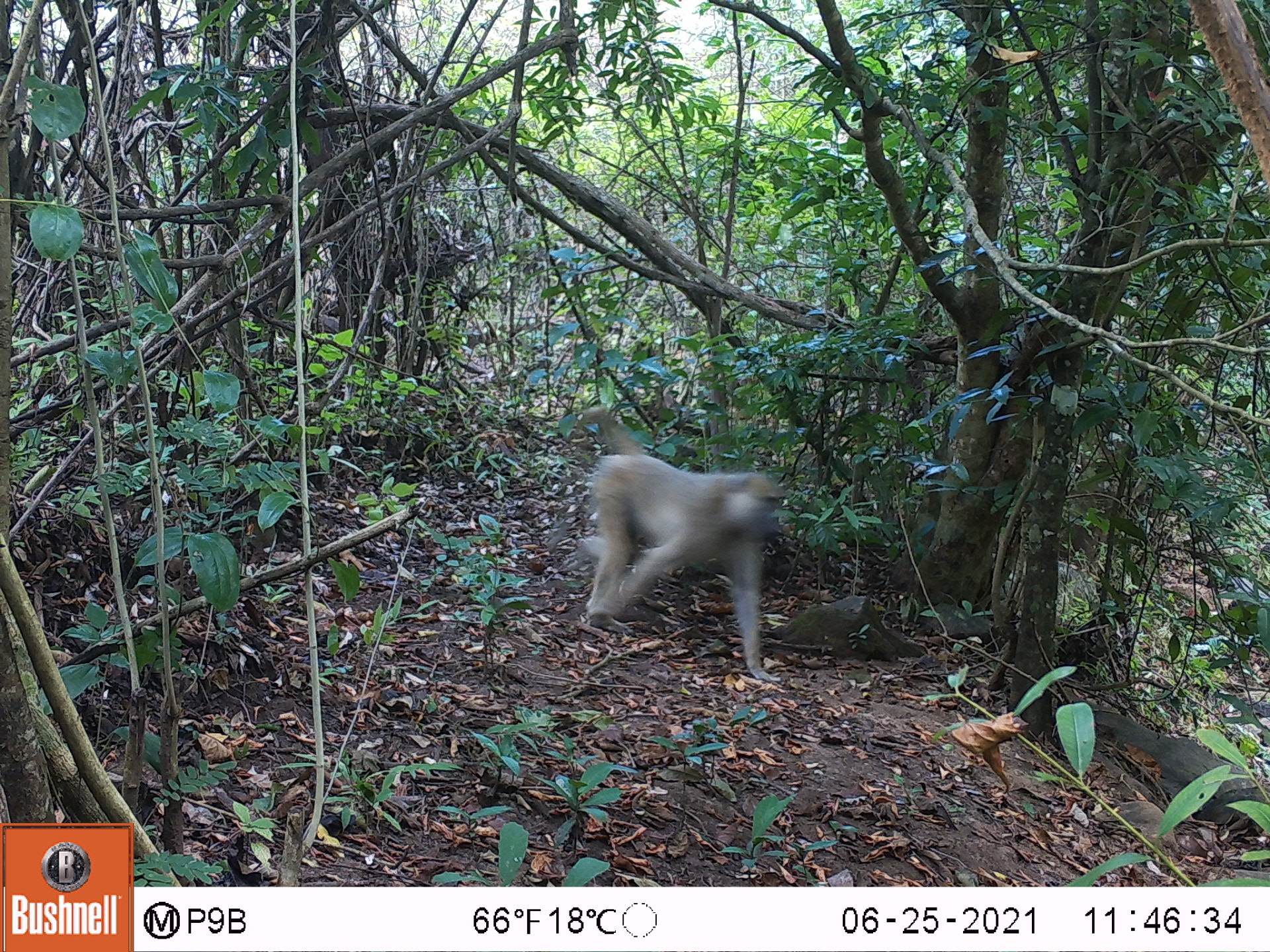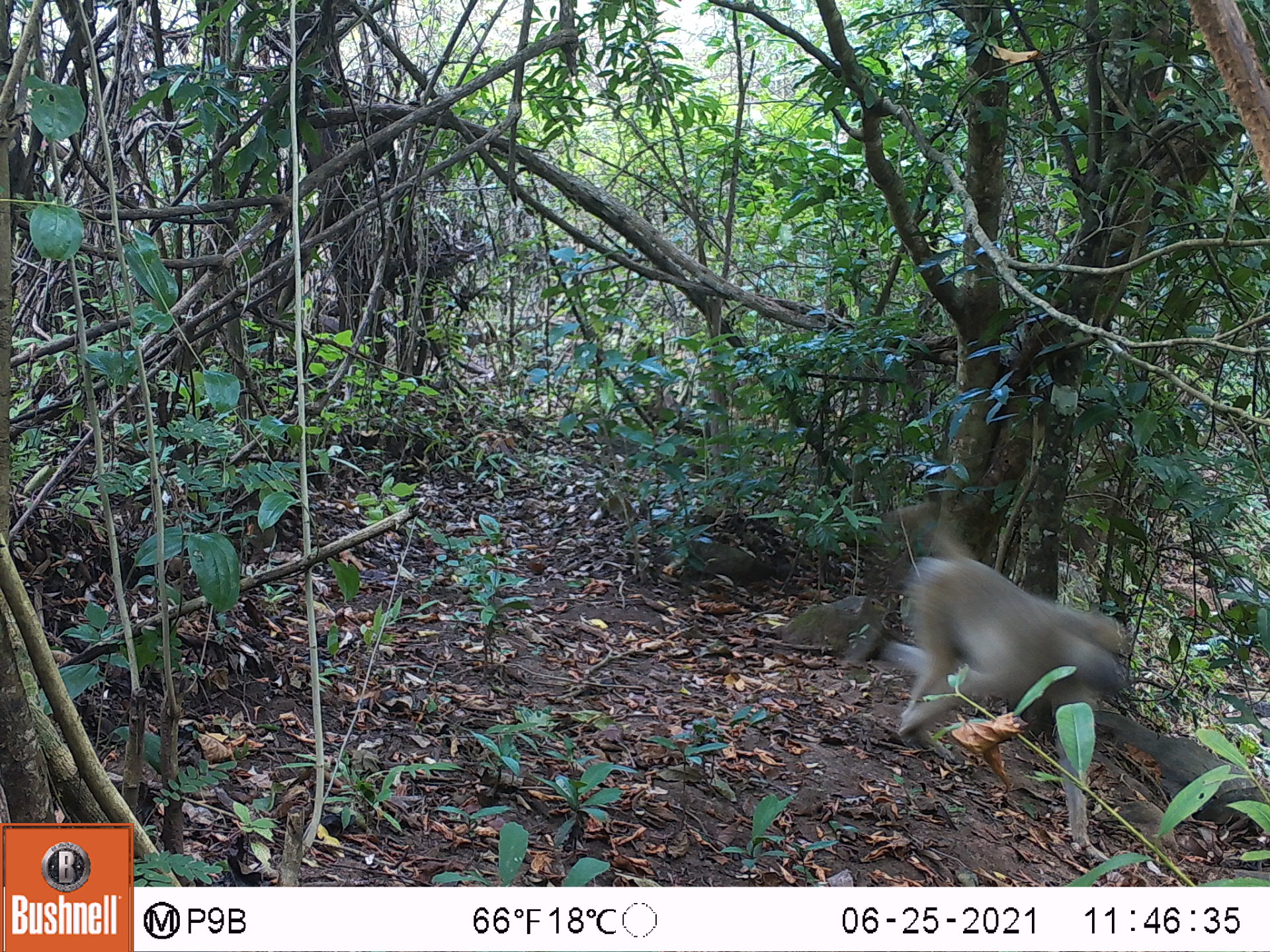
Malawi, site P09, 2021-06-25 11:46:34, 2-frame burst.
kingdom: Animalia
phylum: Chordata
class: Mammalia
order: Primates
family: Cercopithecidae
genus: Papio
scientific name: Papio cynocephalus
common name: yellow baboon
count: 1